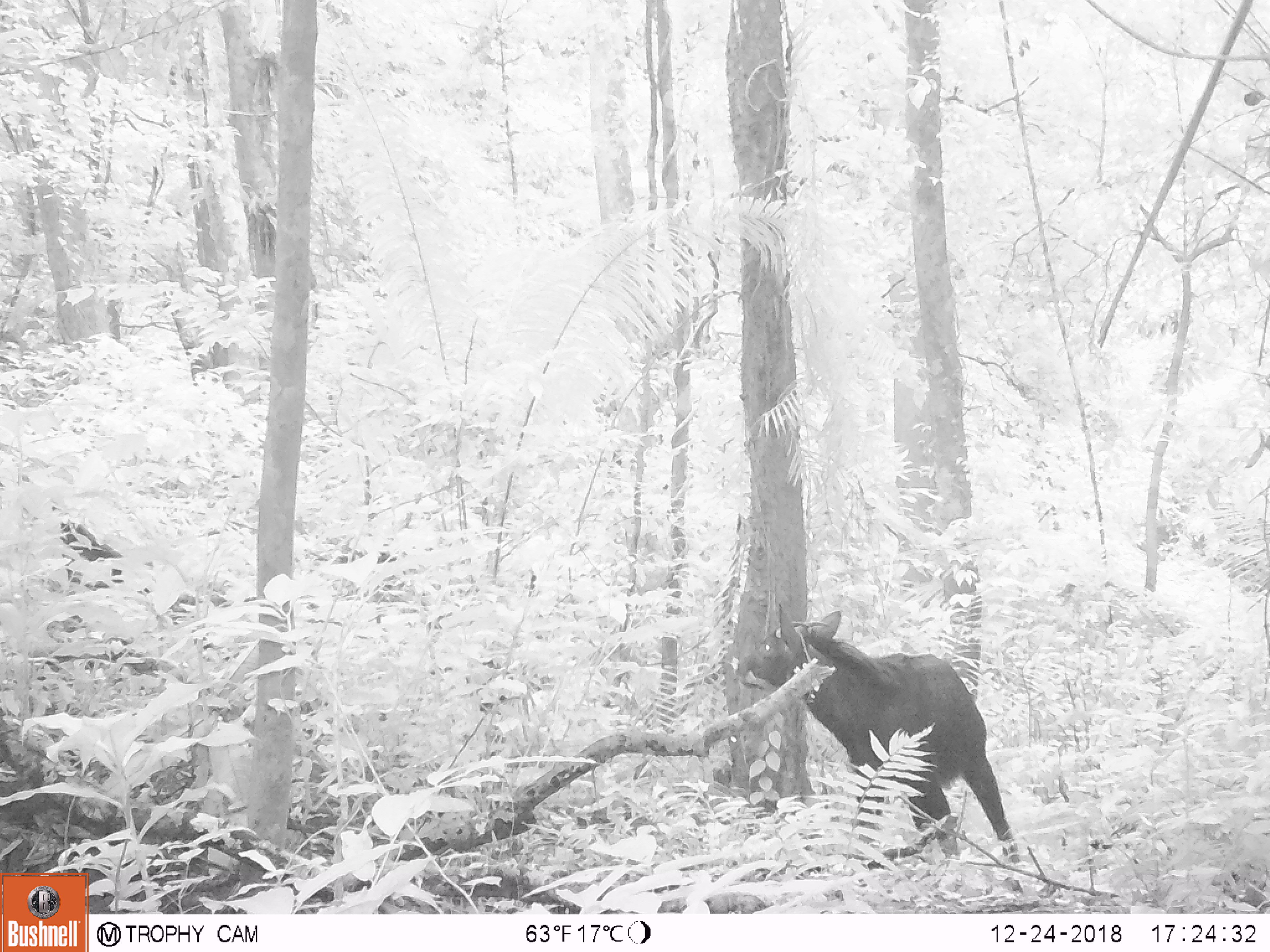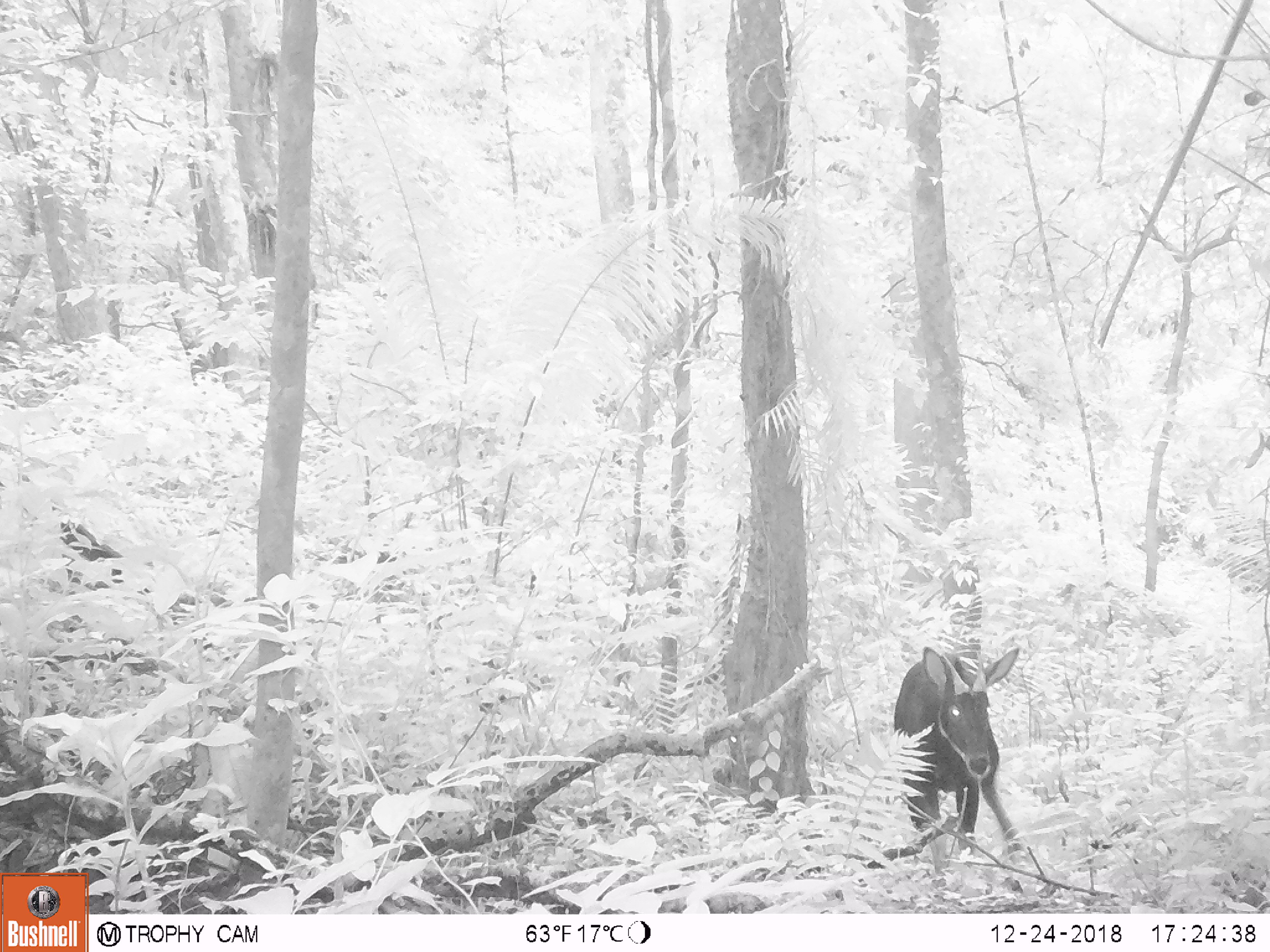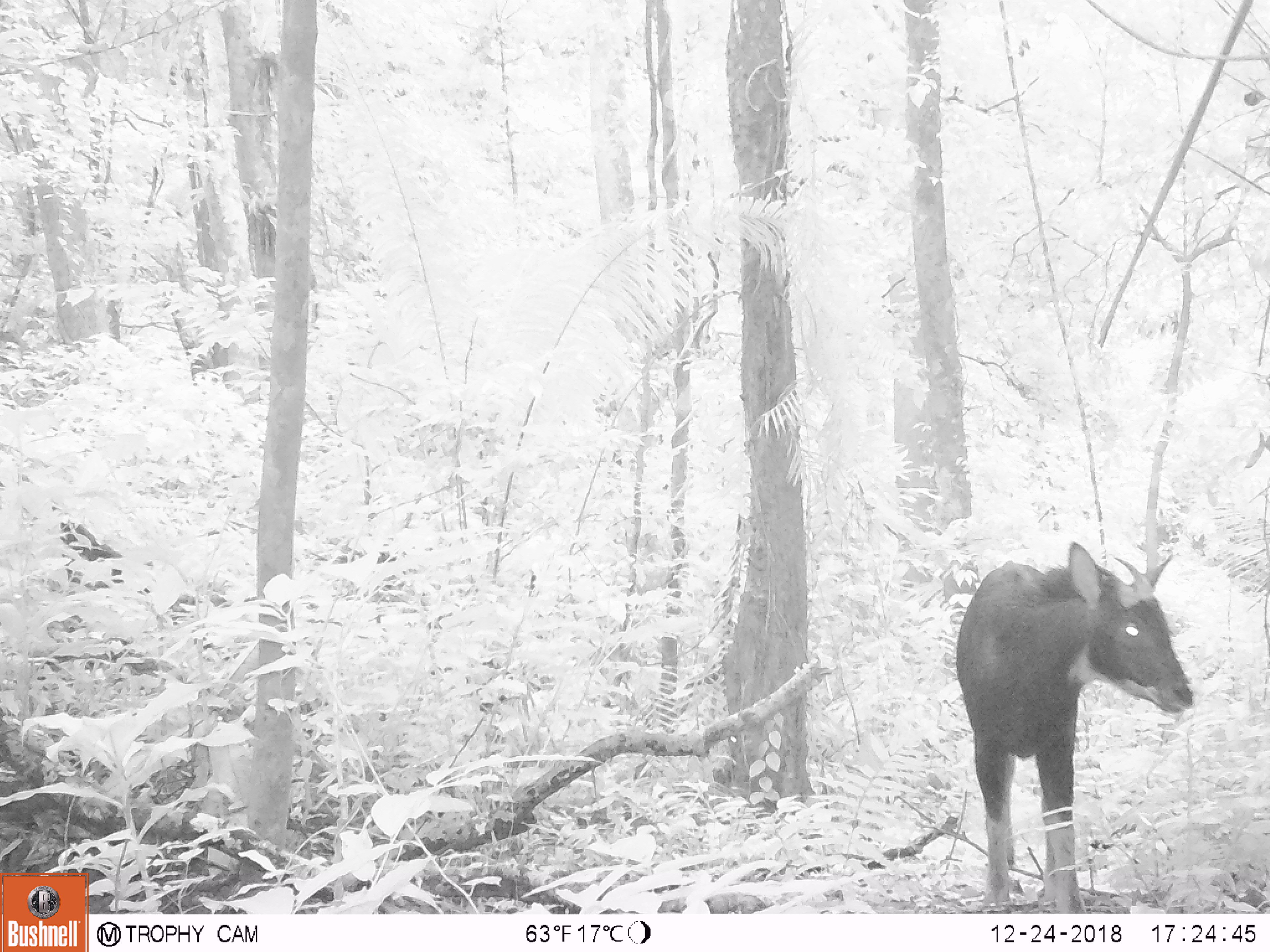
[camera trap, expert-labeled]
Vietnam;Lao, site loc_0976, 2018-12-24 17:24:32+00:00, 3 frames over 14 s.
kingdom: Animalia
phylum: Chordata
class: Mammalia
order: Artiodactyla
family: Bovidae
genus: Capricornis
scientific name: Capricornis sumatraensis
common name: chinese serow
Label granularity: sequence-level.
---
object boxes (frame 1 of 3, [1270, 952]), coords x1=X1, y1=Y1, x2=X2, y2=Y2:
chinese serow: x1=733, y1=603, x2=1021, y2=863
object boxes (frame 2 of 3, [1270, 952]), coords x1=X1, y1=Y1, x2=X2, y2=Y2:
chinese serow: x1=893, y1=646, x2=1033, y2=875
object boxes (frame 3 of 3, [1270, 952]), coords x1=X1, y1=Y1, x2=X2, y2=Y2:
chinese serow: x1=955, y1=540, x2=1192, y2=913